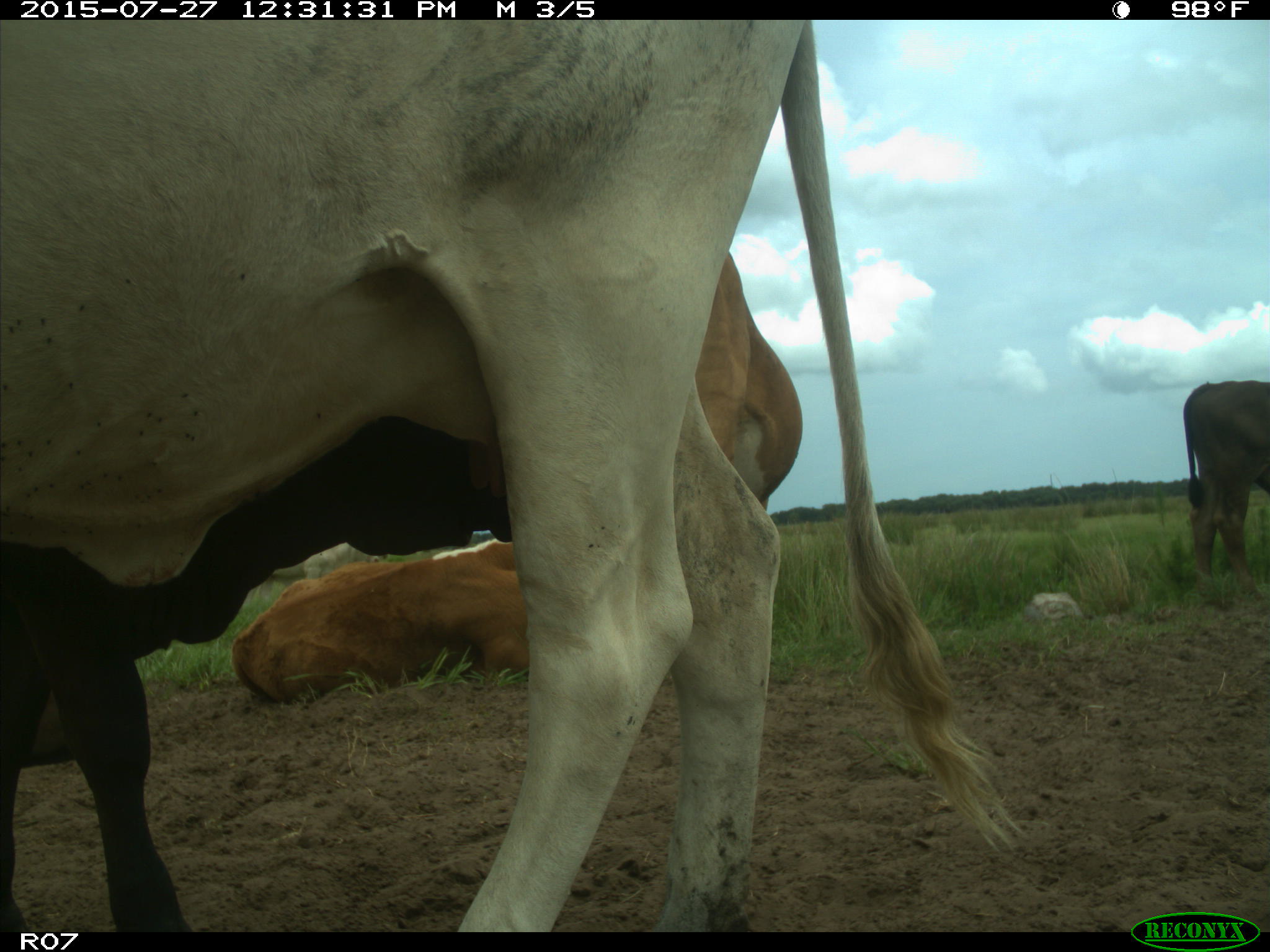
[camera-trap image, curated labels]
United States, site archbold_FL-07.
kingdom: Animalia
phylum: Chordata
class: Mammalia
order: Artiodactyla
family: Bovidae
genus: Bos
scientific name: Bos taurus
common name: domestic cow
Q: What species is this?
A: Bos taurus (domestic cow).